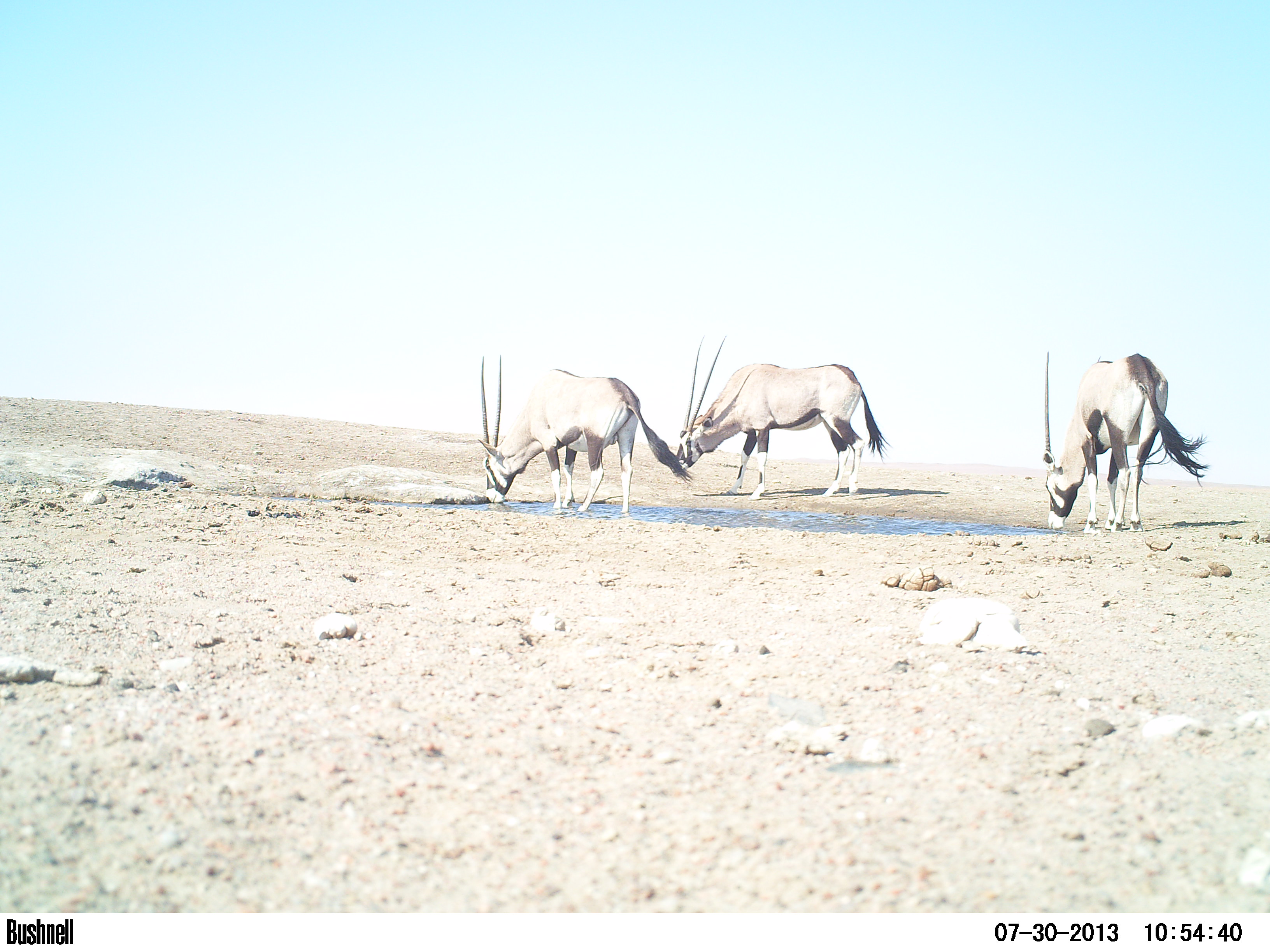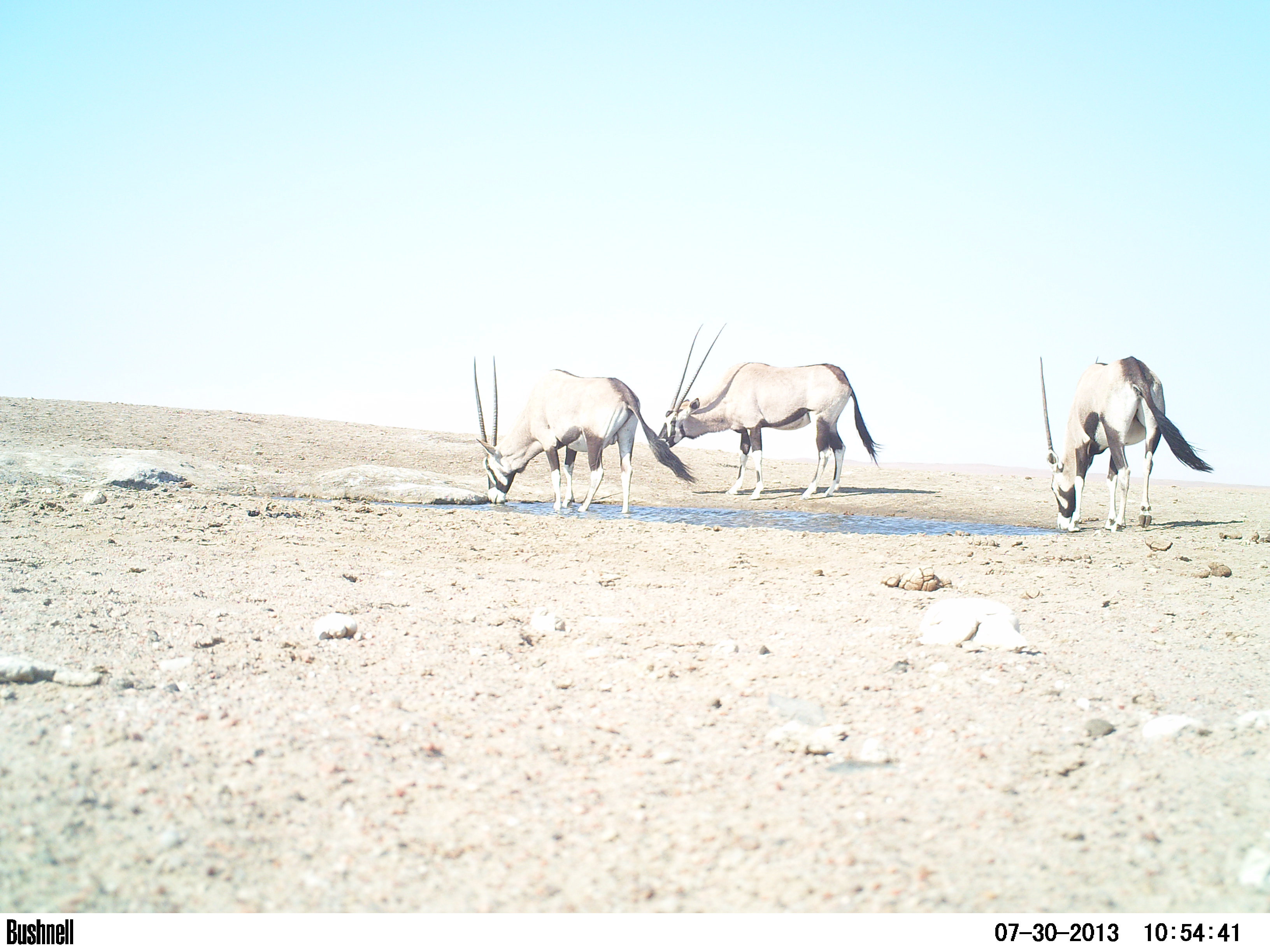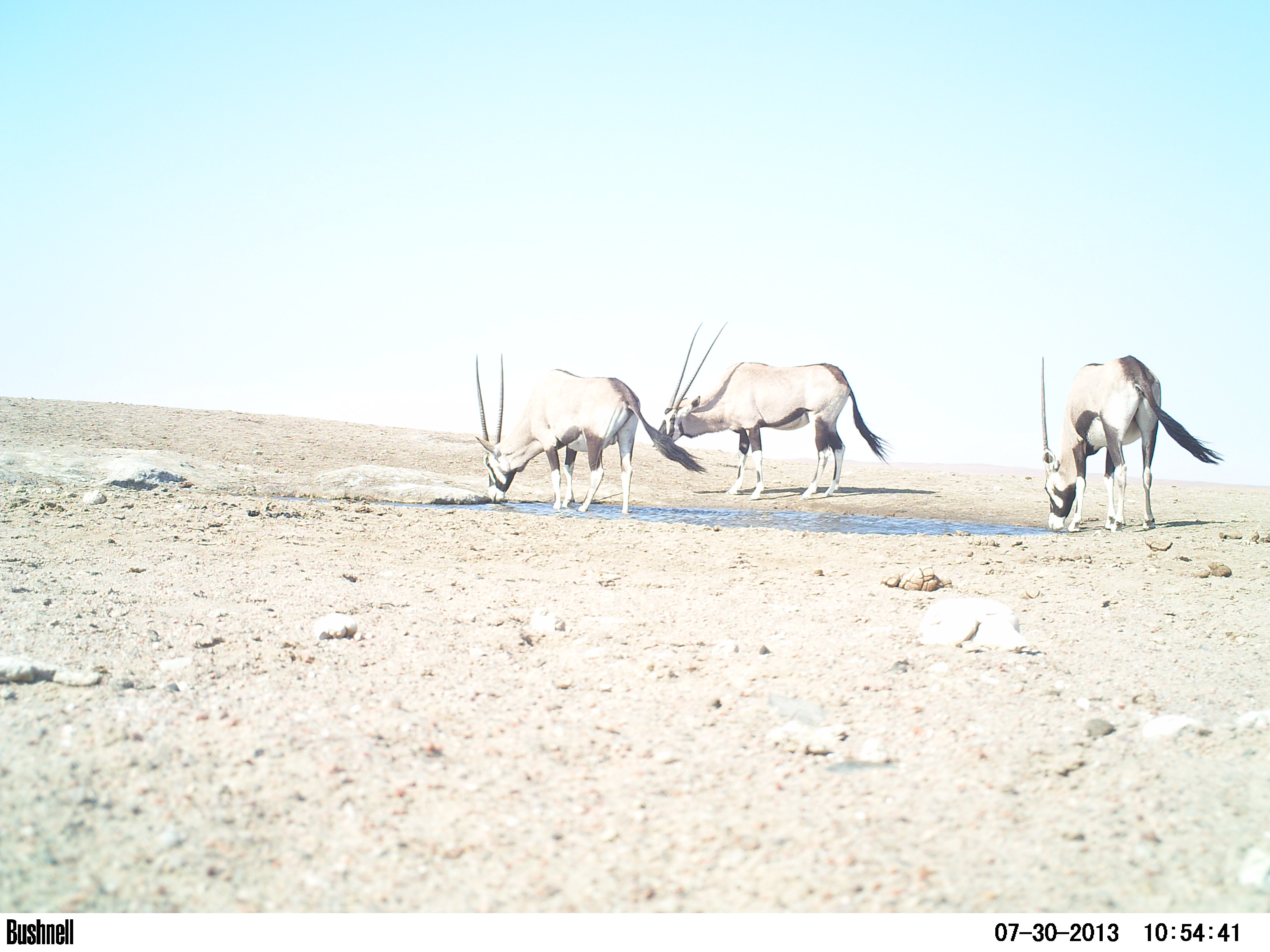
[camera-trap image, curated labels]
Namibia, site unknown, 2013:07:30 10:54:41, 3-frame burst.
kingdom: Animalia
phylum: Chordata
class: Mammalia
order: Artiodactyla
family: Bovidae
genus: Oryx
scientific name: Oryx gazella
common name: gemsbok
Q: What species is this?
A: Oryx gazella (gemsbok).